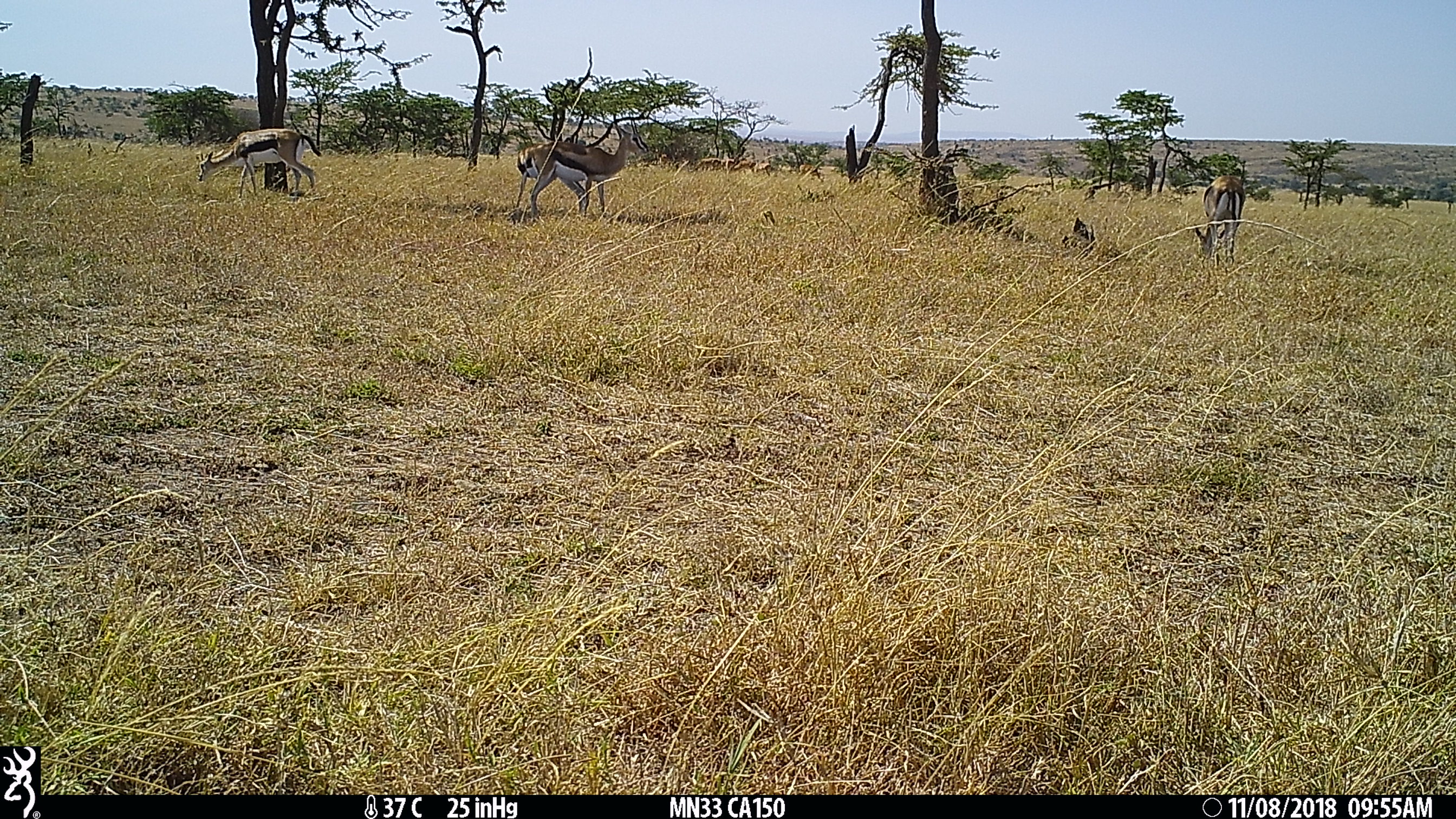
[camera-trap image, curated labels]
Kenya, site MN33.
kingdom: Animalia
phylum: Chordata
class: Mammalia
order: Artiodactyla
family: Bovidae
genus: Eudorcas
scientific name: Eudorcas thomsonii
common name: thomon's gazelle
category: gazelle thomsons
Gazelle thomsons (thomon's gazelle) (Eudorcas thomsonii).